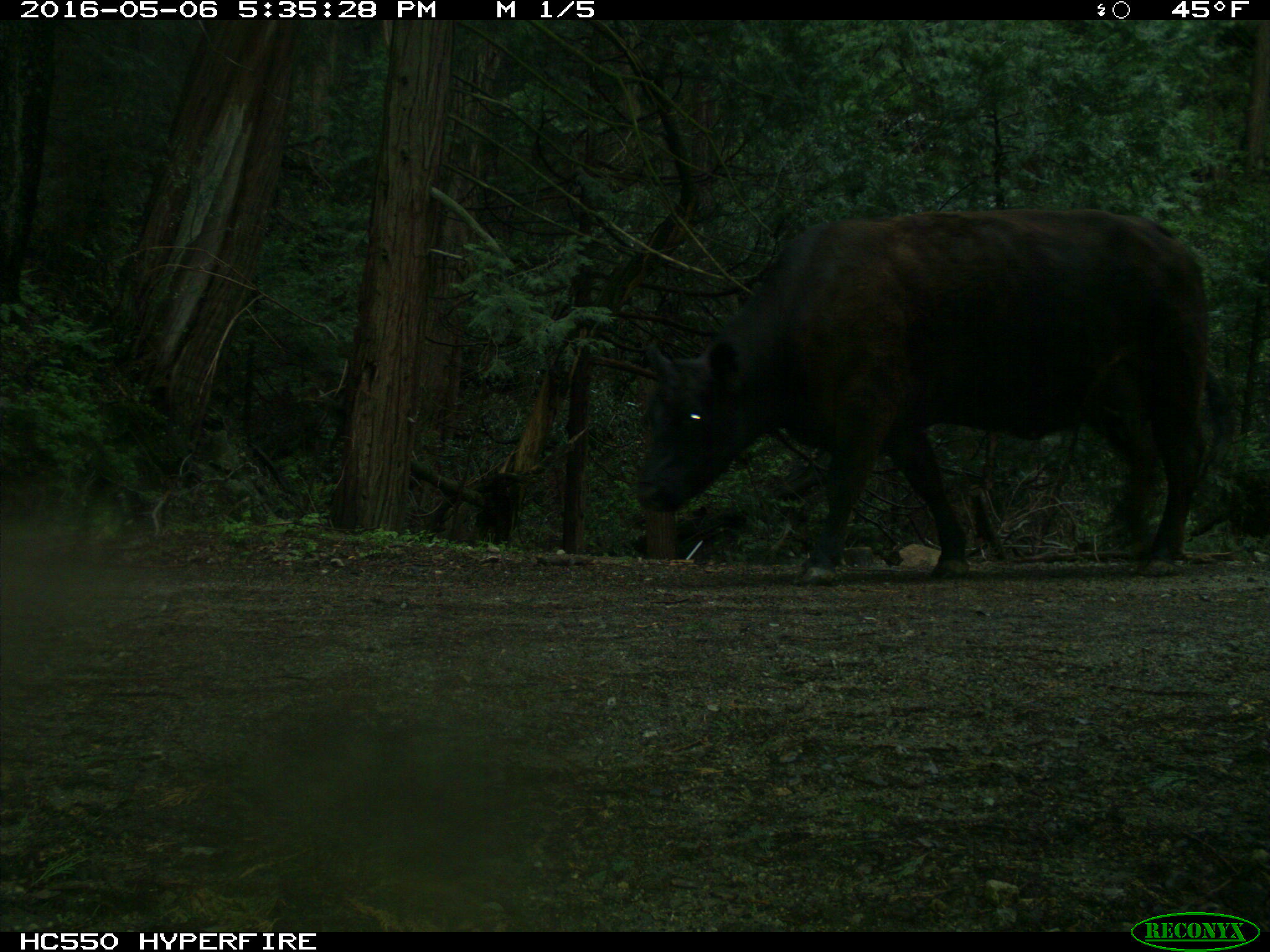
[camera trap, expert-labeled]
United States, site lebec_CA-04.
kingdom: Animalia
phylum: Chordata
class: Mammalia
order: Artiodactyla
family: Bovidae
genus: Bos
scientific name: Bos taurus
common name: domestic cow